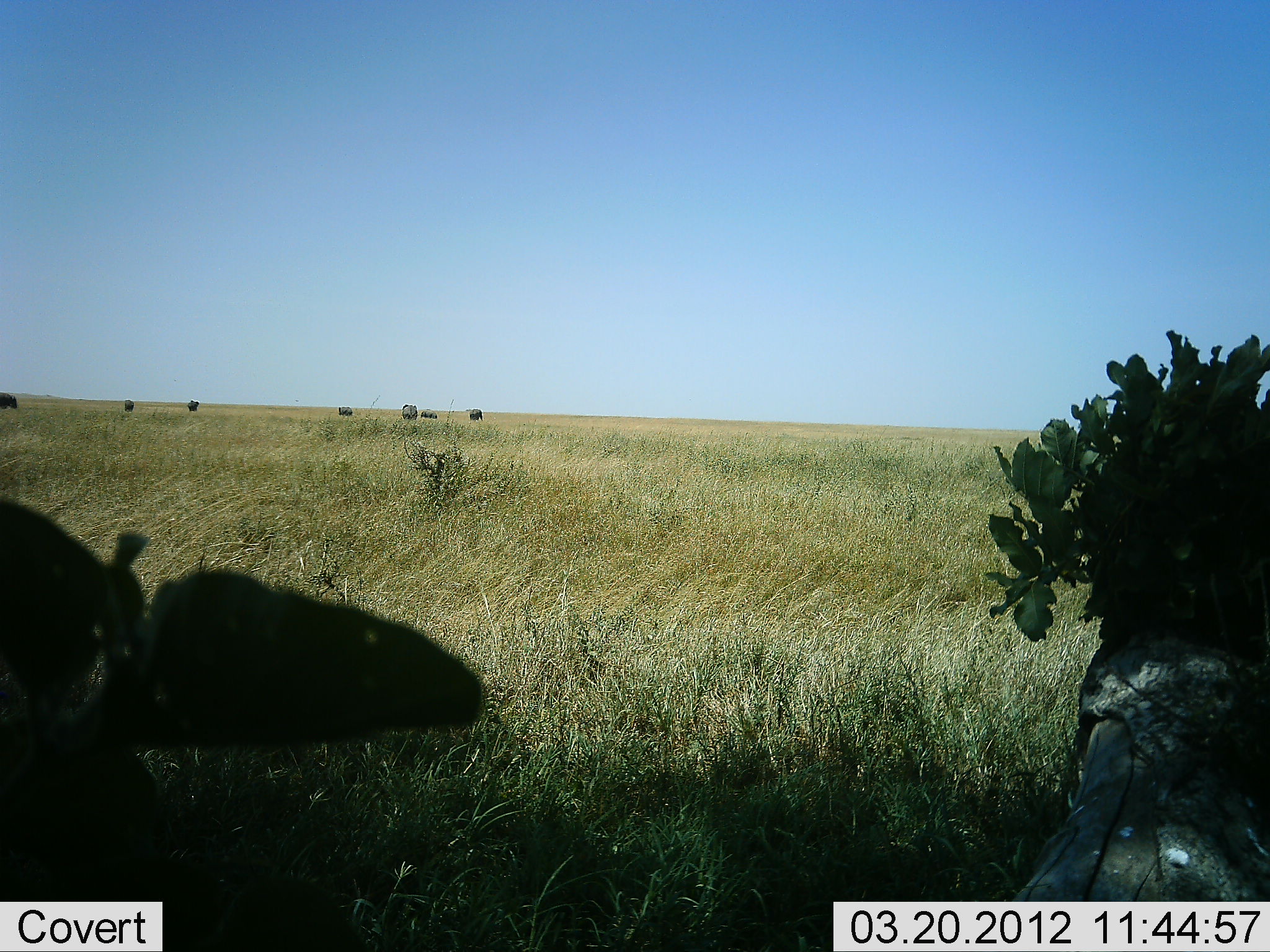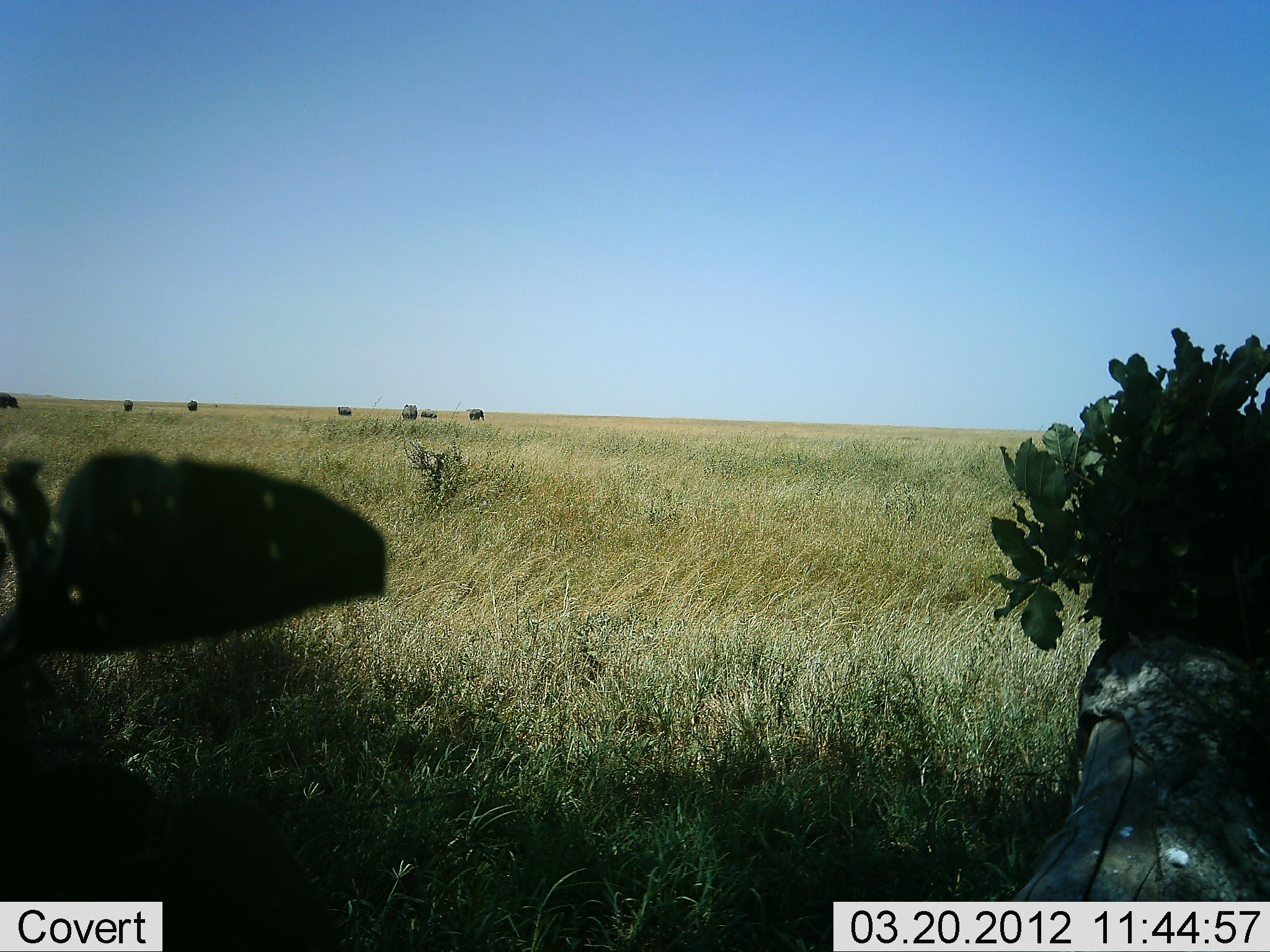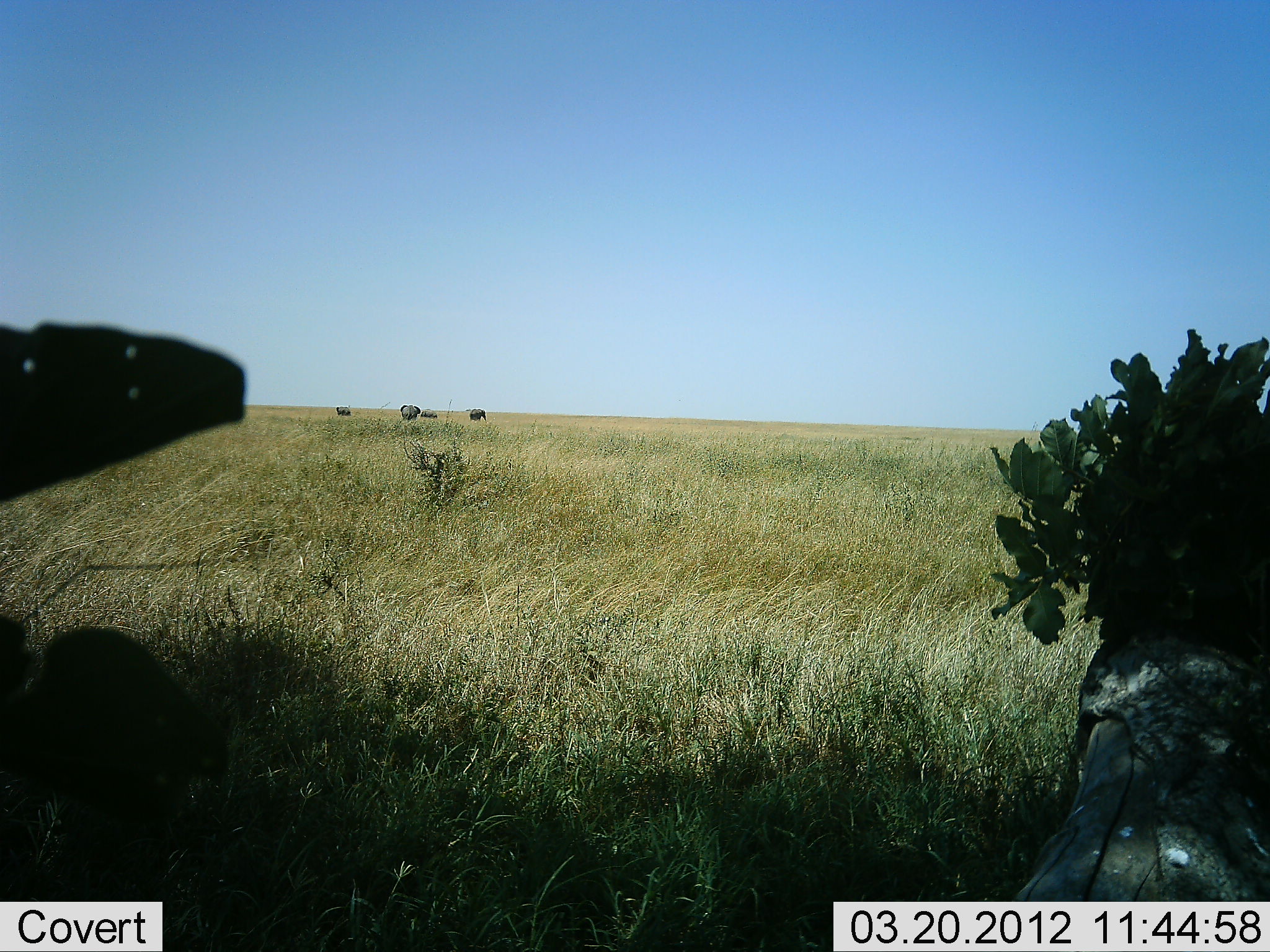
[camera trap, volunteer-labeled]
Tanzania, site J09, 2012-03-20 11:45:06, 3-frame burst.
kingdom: Animalia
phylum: Chordata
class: Mammalia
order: Proboscidea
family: Elephantidae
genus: Loxodonta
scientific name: Loxodonta africana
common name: african bush elephant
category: elephant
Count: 7.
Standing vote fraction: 77%.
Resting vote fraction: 0%.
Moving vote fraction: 15%.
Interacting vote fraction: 0%.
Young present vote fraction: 0%.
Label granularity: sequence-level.